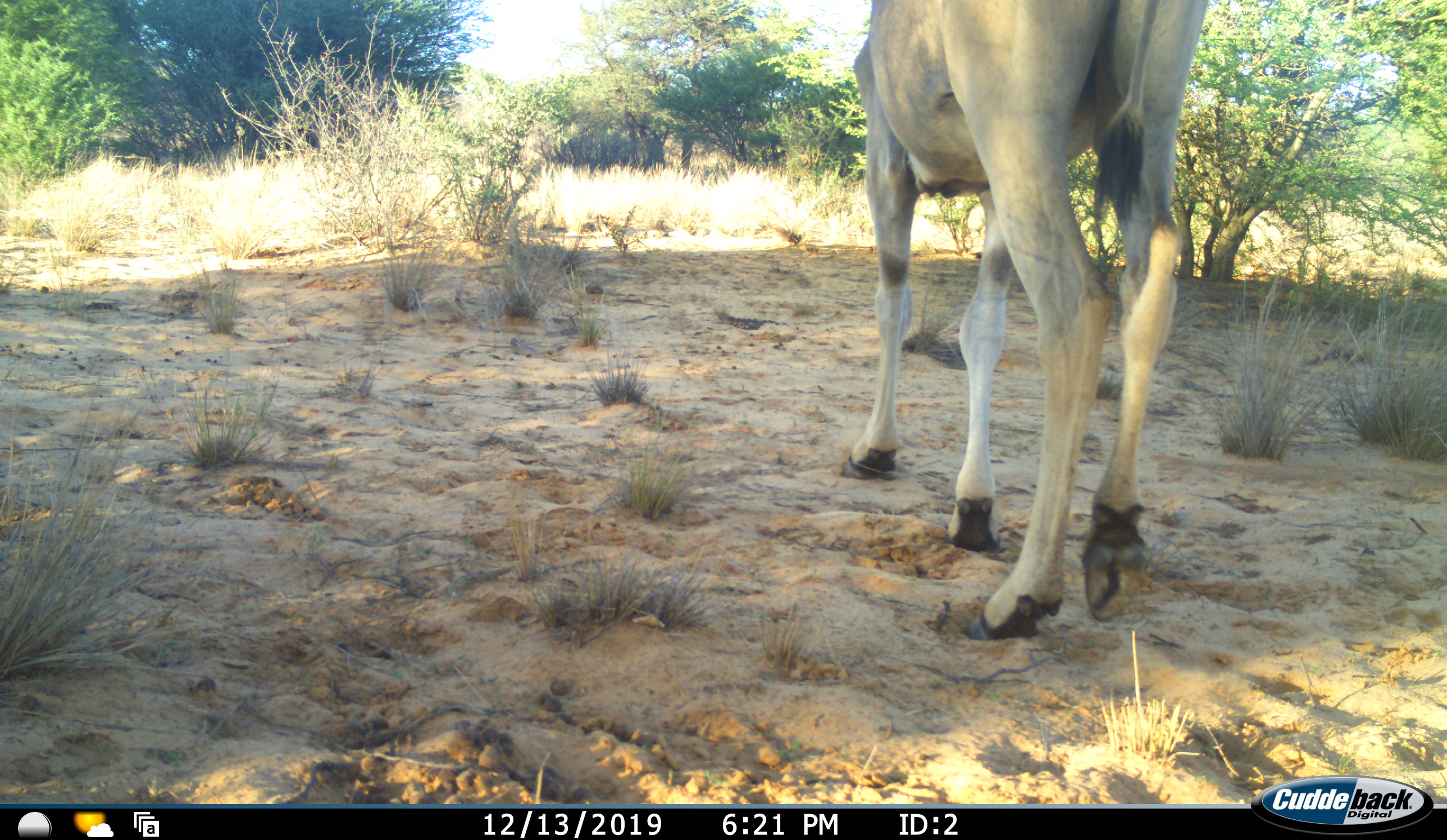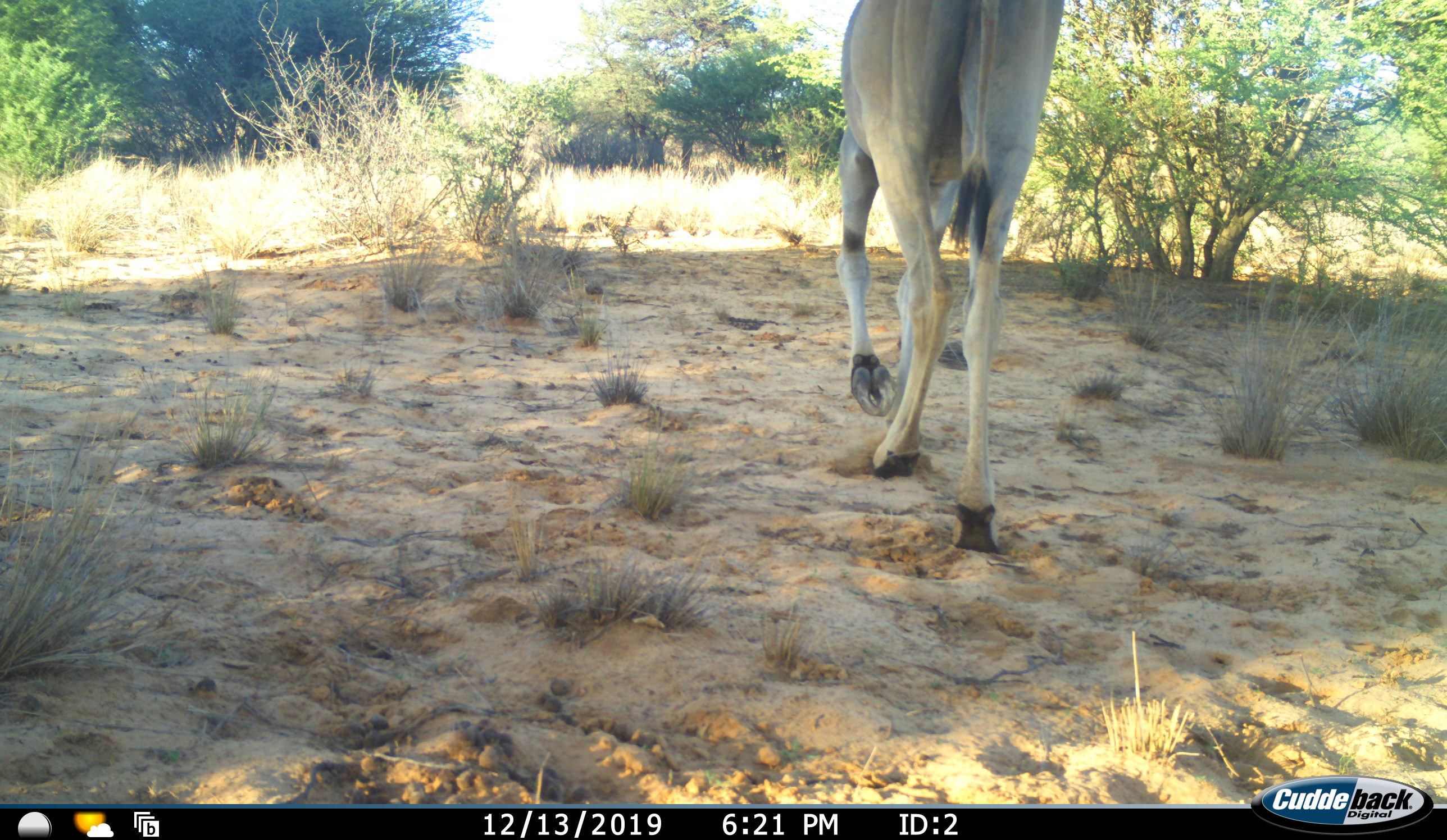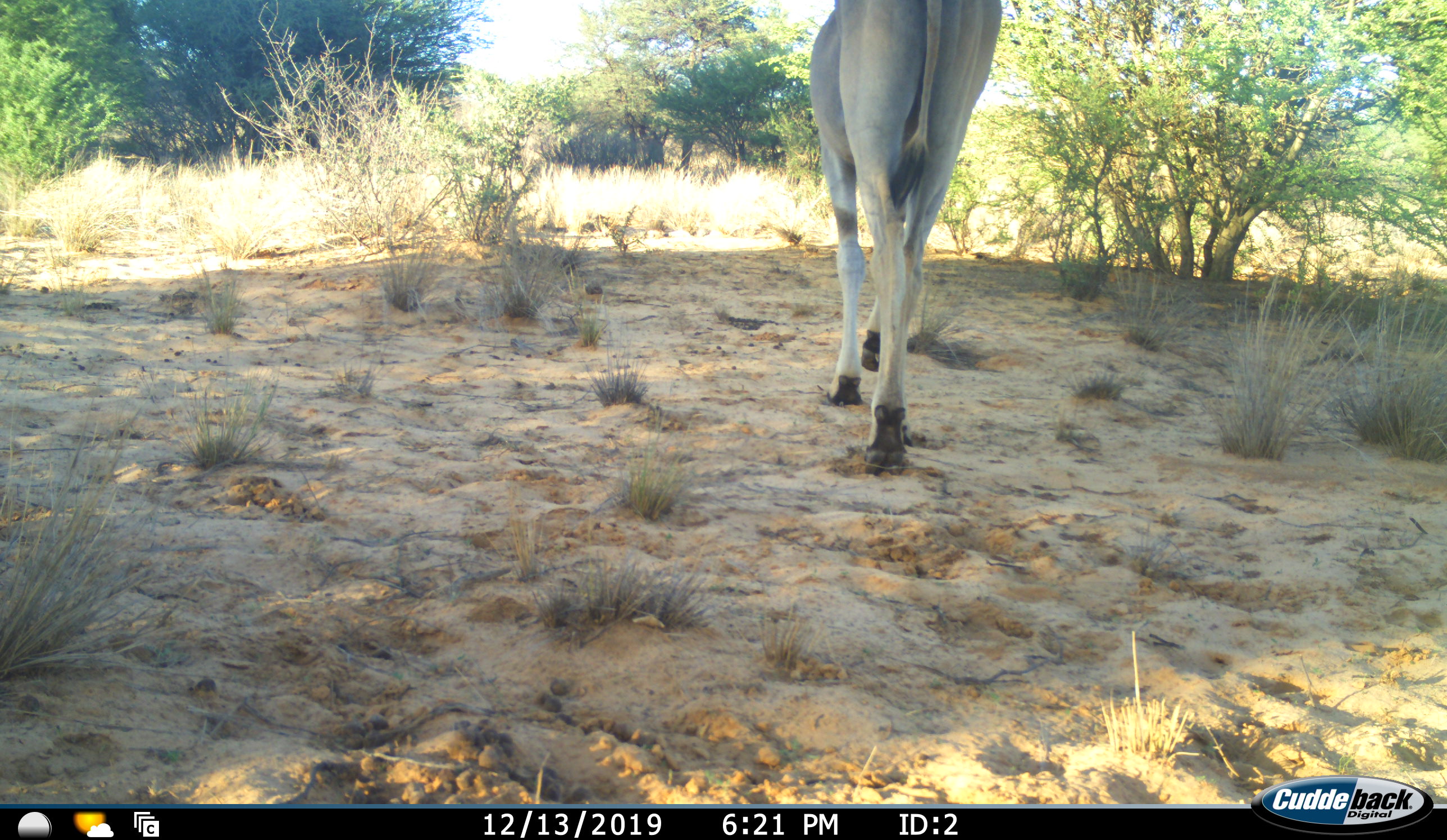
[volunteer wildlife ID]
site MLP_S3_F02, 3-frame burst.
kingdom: Animalia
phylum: Chordata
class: Mammalia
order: Artiodactyla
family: Bovidae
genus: Tragelaphus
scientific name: Tragelaphus oryx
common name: eland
Eland (Tragelaphus oryx), count 1. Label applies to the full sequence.